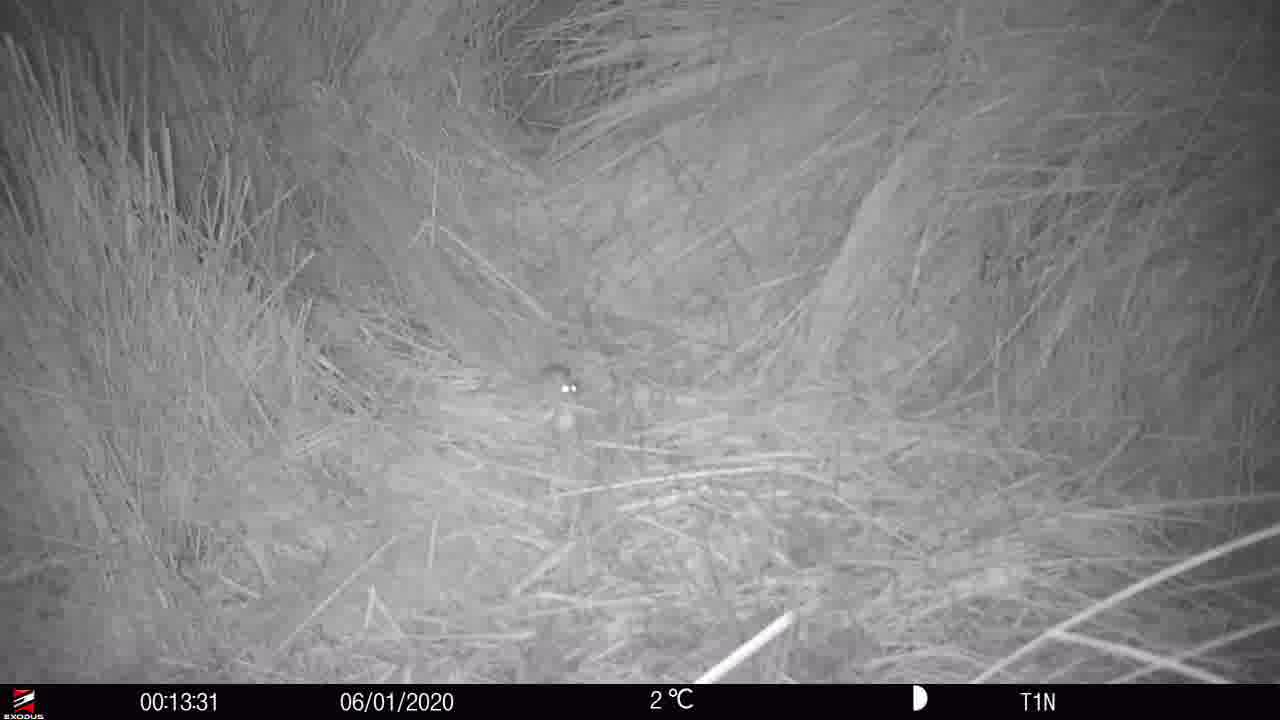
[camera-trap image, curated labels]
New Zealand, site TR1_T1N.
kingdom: Animalia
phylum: Chordata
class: Mammalia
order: Rodentia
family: Muridae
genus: Mus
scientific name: Mus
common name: mouse